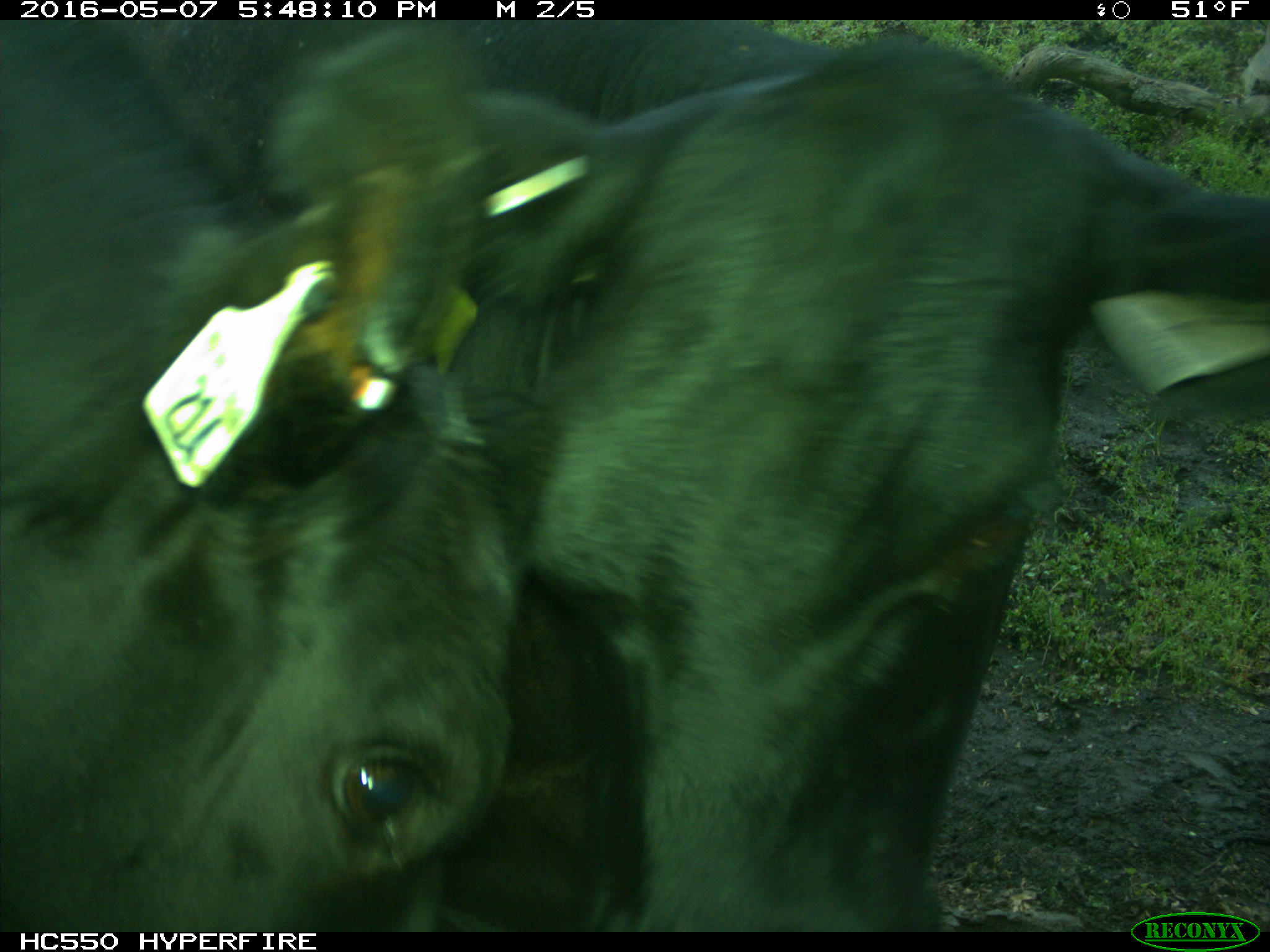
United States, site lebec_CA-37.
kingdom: Animalia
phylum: Chordata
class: Mammalia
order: Artiodactyla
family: Bovidae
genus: Bos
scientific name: Bos taurus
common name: domestic cow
Bos taurus (domestic cow).